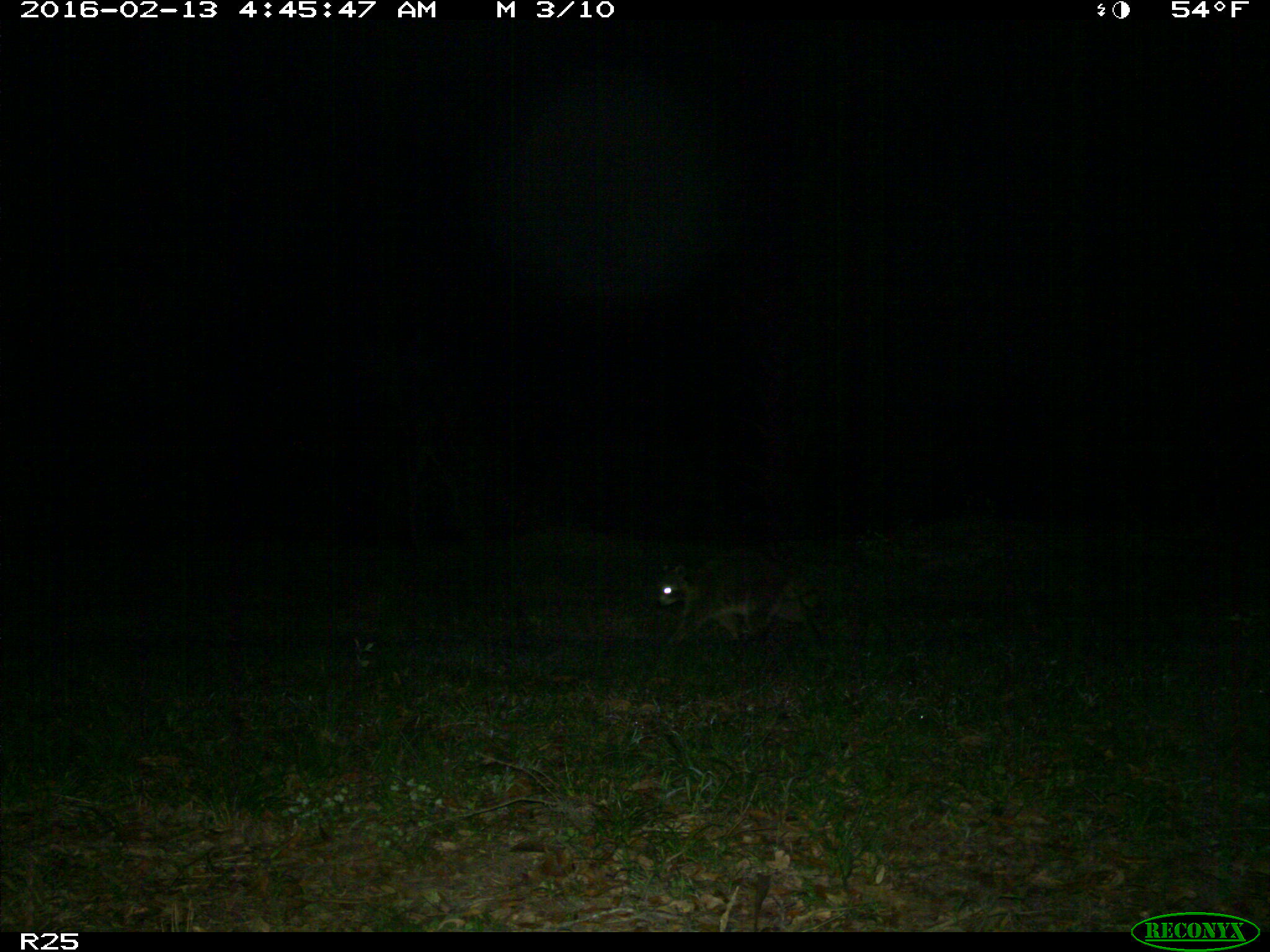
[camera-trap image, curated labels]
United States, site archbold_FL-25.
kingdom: Animalia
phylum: Chordata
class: Mammalia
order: Carnivora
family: Procyonidae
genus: Procyon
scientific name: Procyon lotor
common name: common raccoon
Procyon lotor (common raccoon).